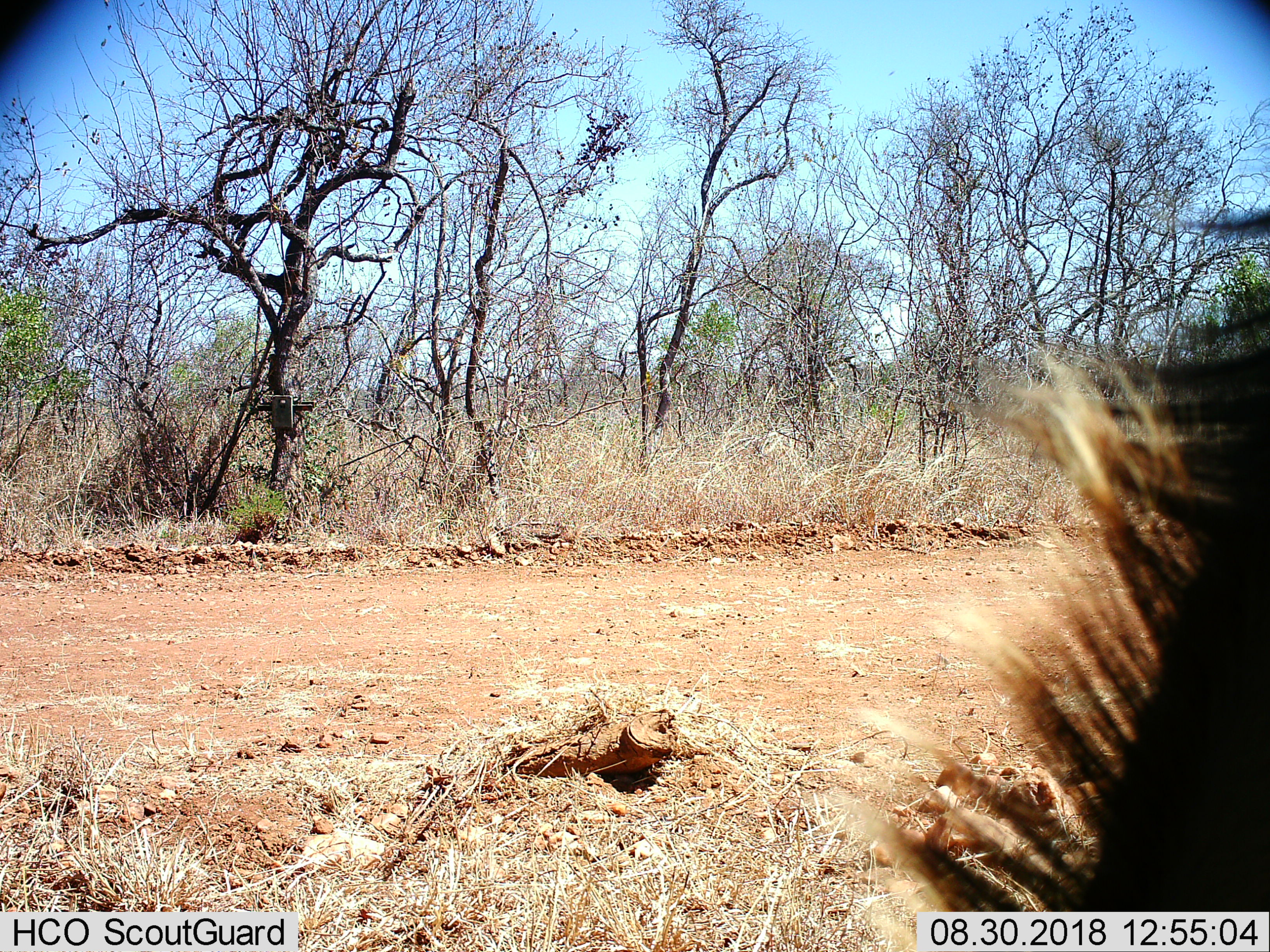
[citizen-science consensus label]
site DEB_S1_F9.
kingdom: Animalia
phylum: Chordata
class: Mammalia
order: Artiodactyla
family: Bovidae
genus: Hippotragus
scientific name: Hippotragus niger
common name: sable antelope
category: sable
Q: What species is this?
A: Sable (sable antelope) (Hippotragus niger).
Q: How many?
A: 1.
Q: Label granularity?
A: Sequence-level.